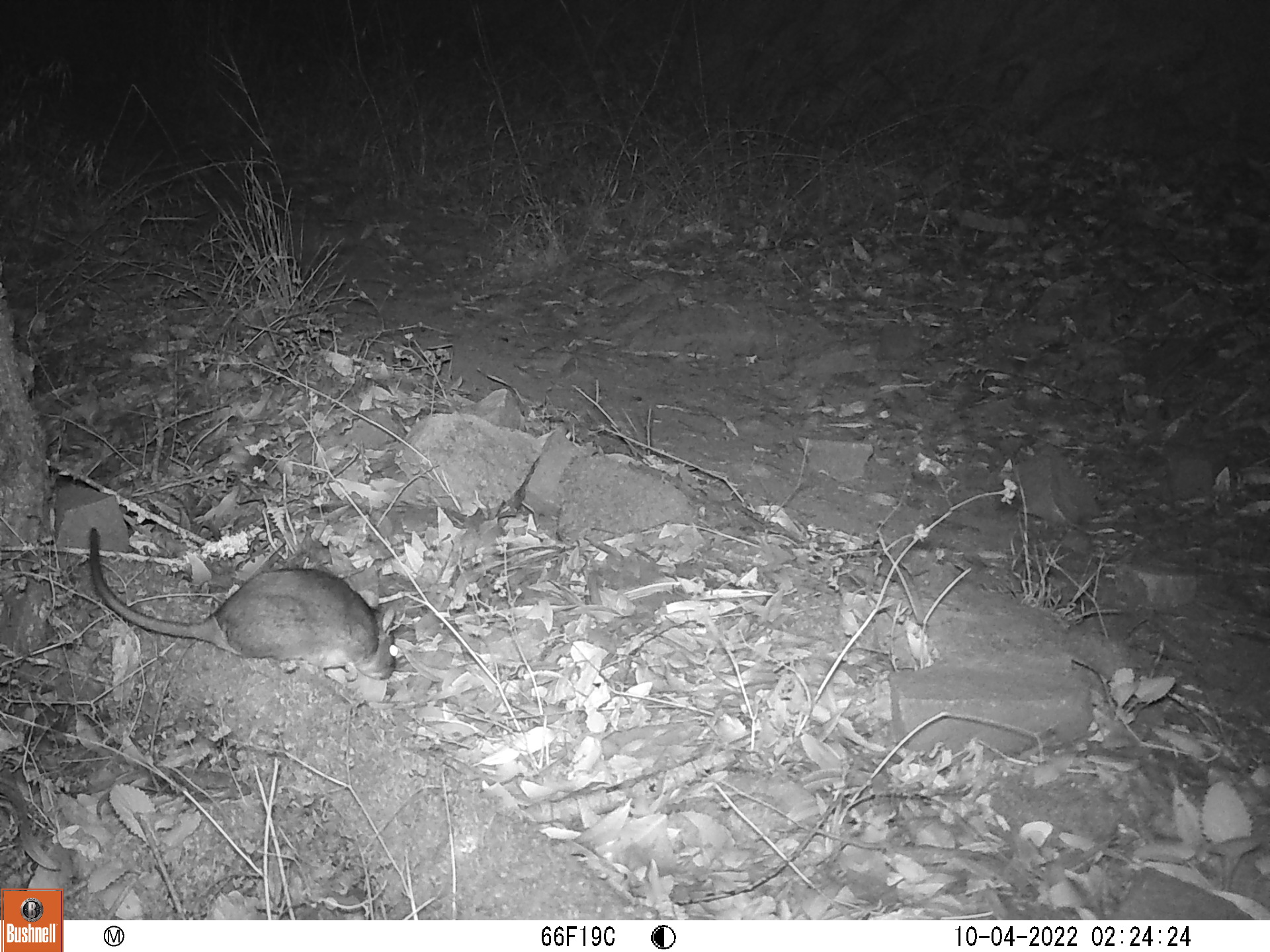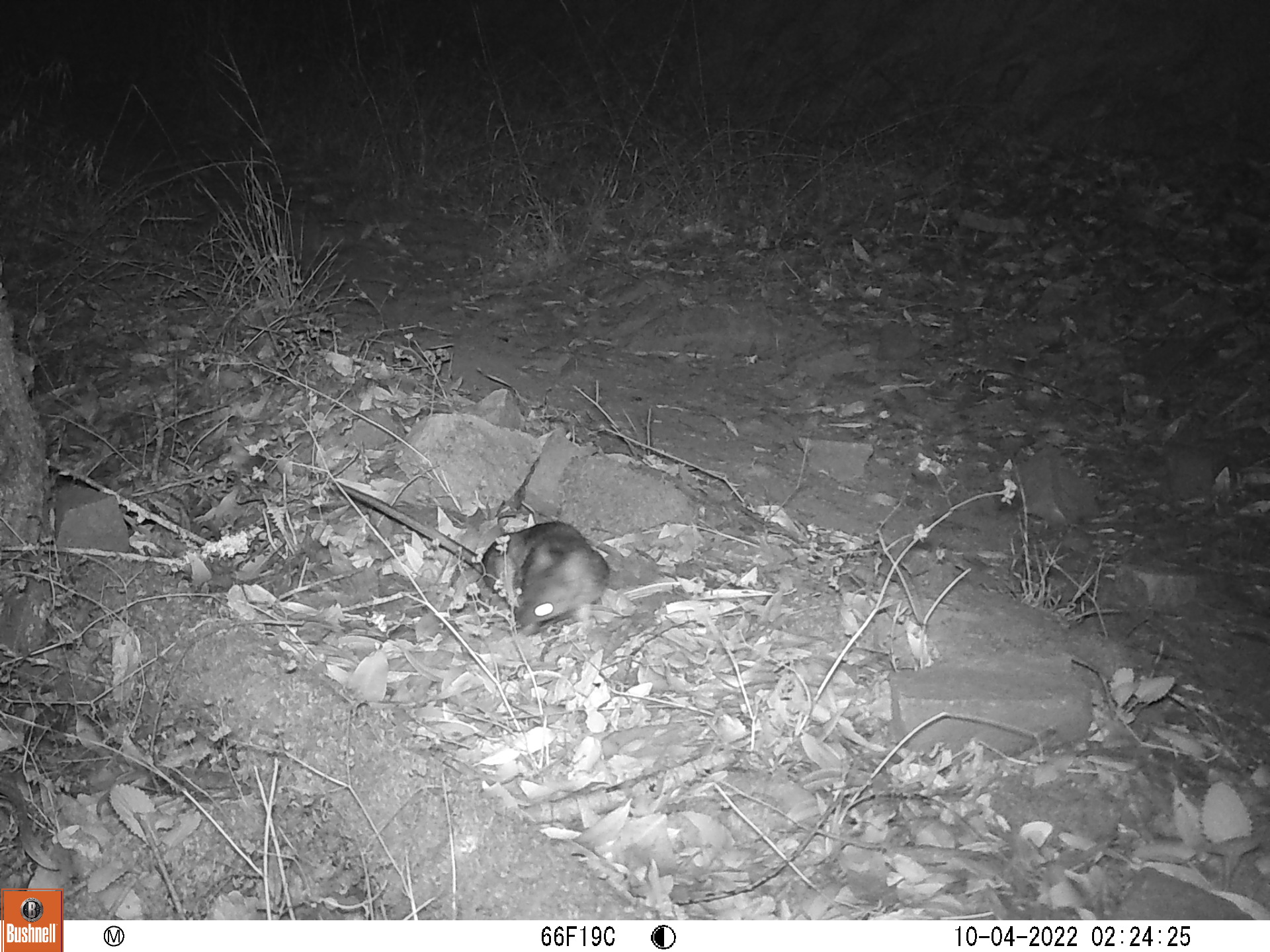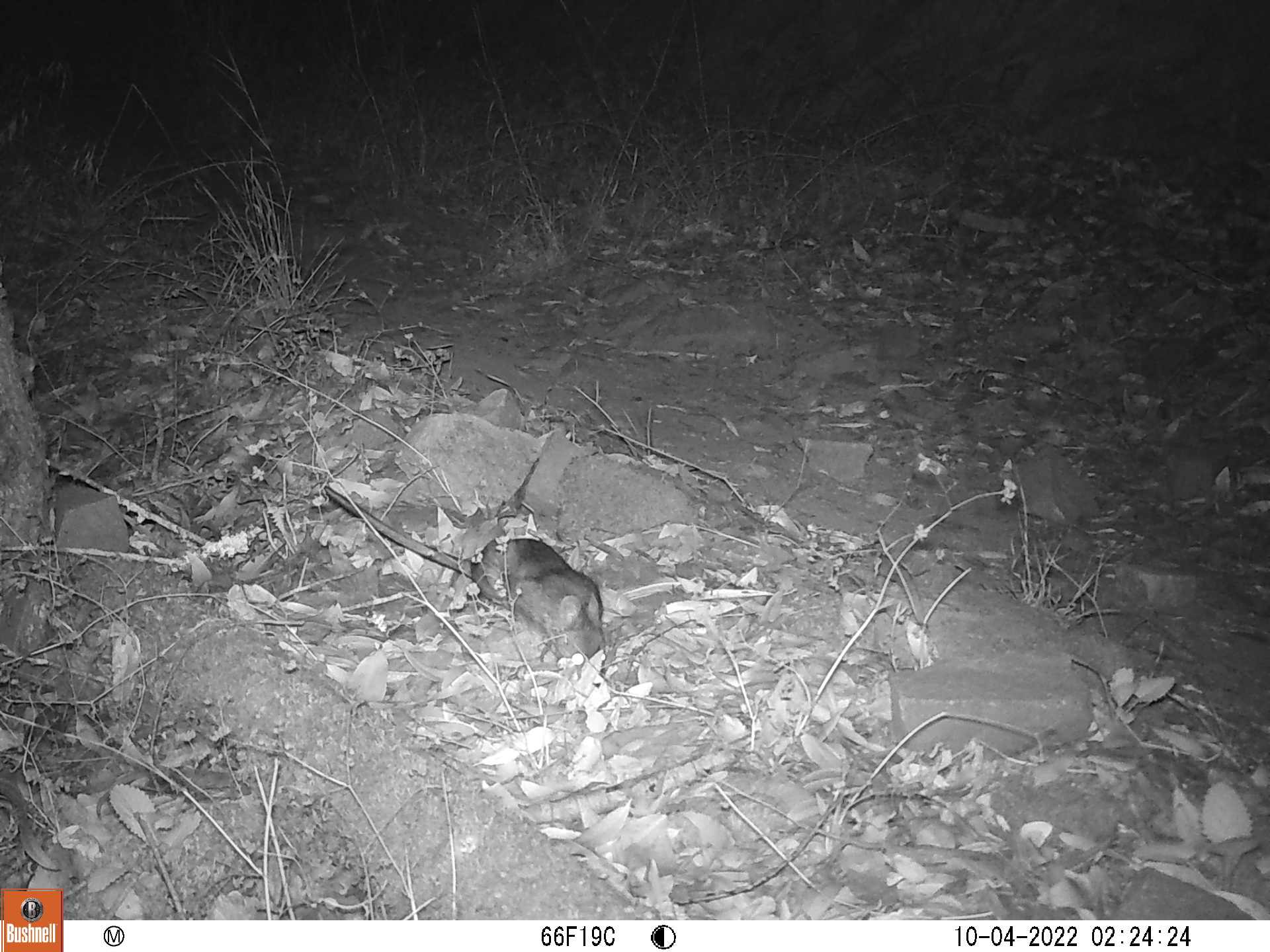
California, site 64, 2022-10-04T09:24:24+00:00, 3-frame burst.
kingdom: Animalia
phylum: Chordata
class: Mammalia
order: Rodentia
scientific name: Rodentia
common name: mouse or rat